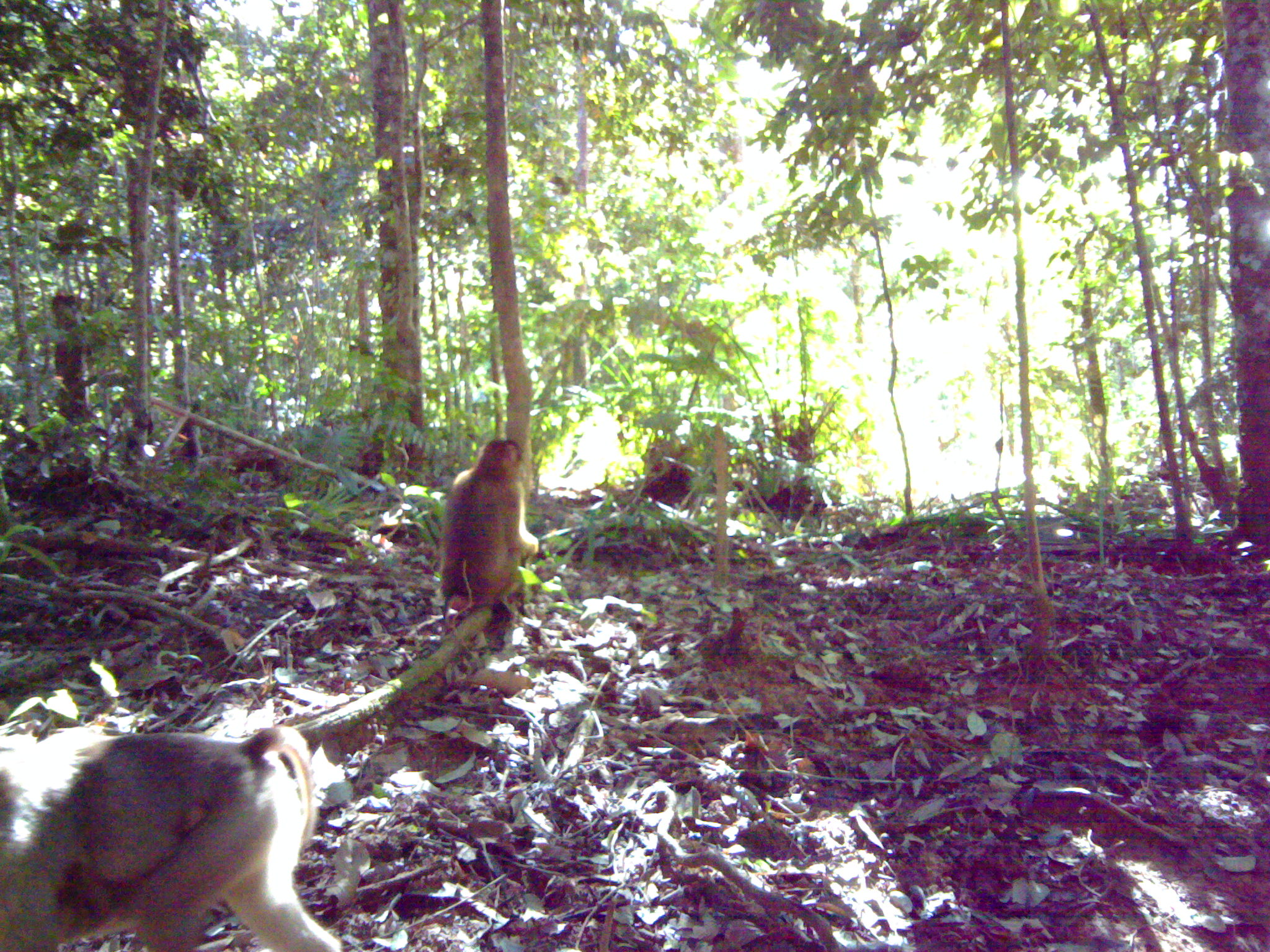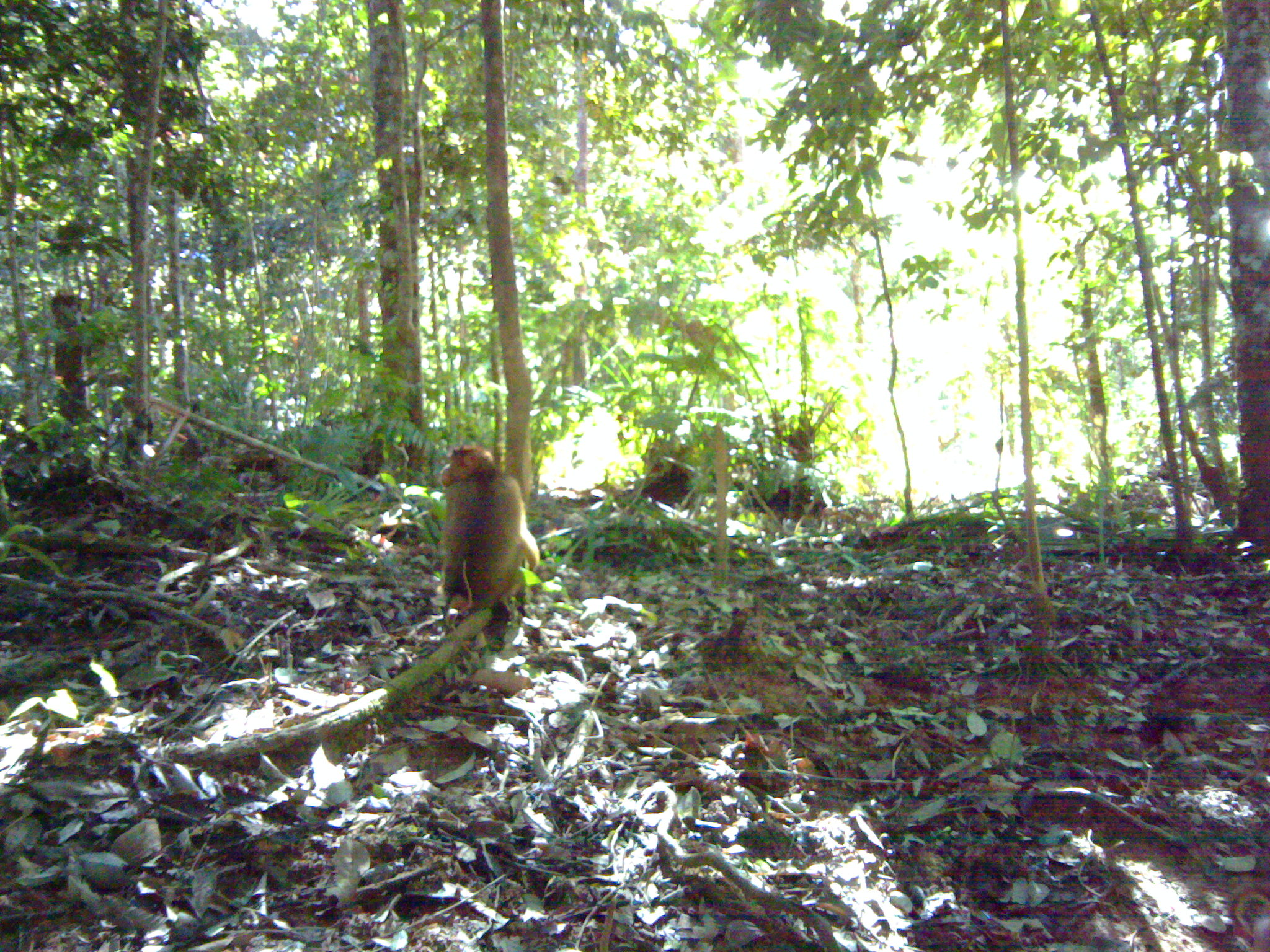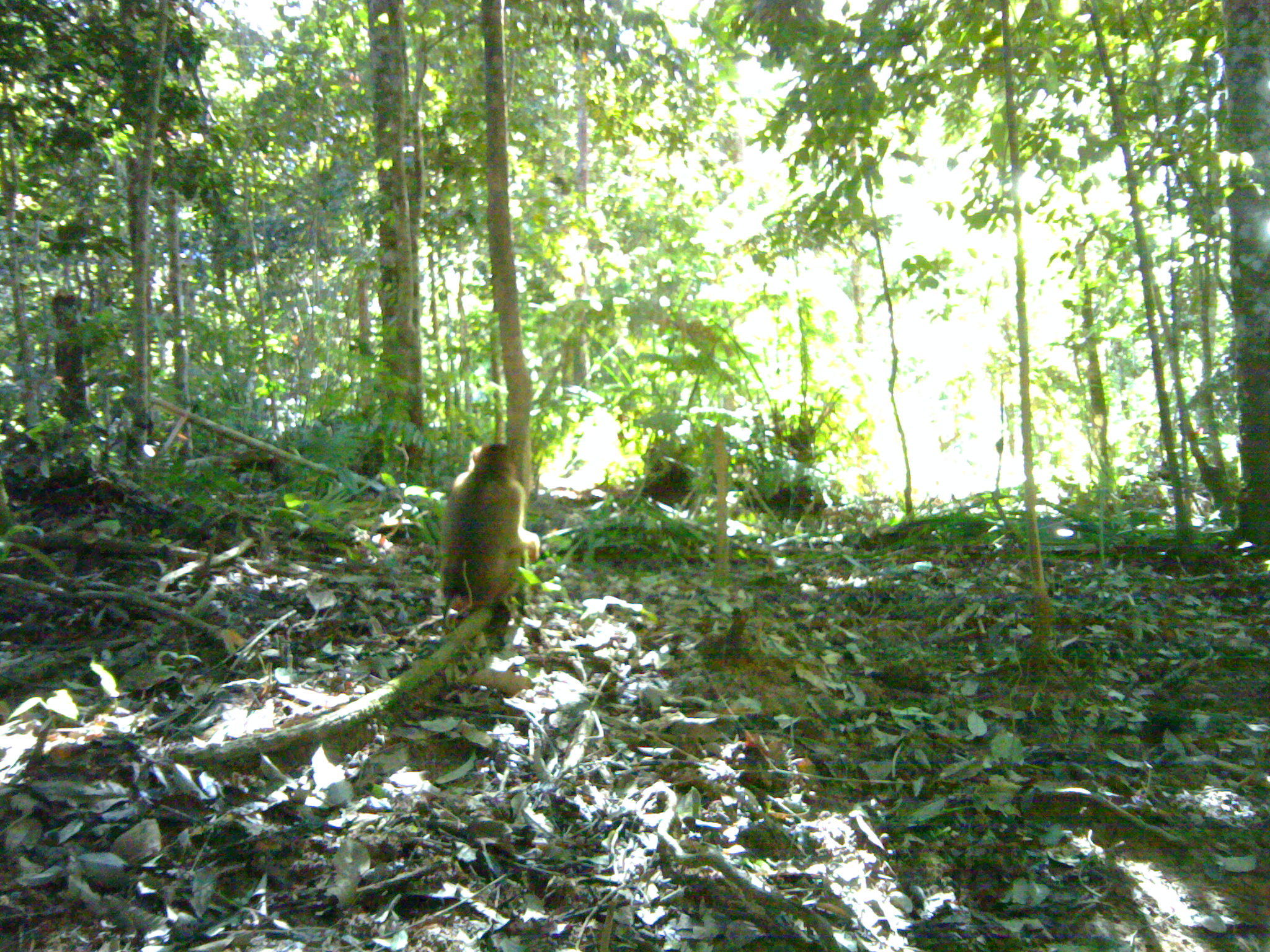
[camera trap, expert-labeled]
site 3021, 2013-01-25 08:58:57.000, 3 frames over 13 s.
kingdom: Animalia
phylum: Chordata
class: Mammalia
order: Primates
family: Cercopithecidae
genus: Macaca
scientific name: Macaca nemestrina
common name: southern pig-tailed macaque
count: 3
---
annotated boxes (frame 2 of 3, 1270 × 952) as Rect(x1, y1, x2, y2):
macaca nemestrina: Rect(438, 445, 538, 624)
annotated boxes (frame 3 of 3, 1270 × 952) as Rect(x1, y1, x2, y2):
macaca nemestrina: Rect(440, 441, 539, 627)